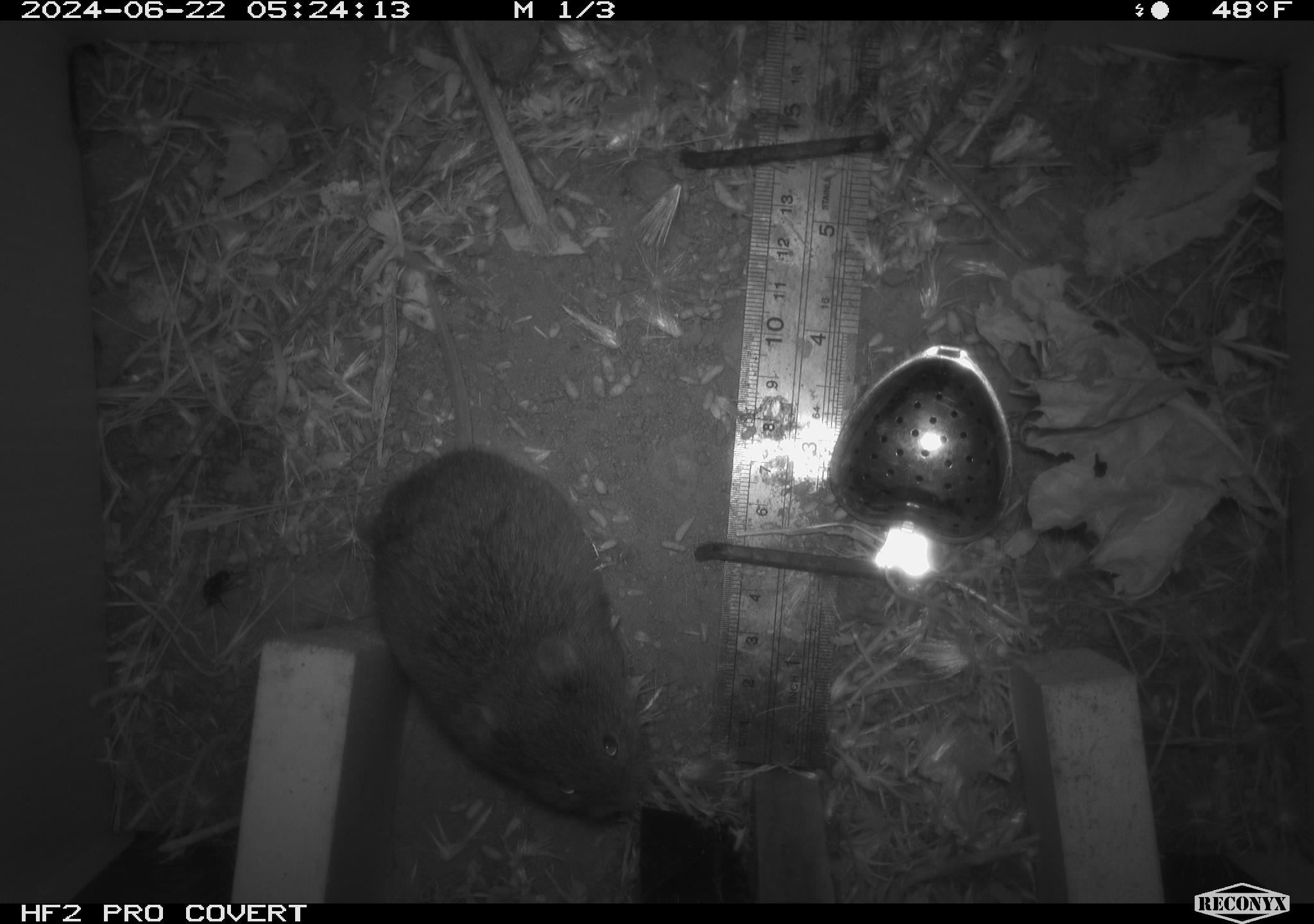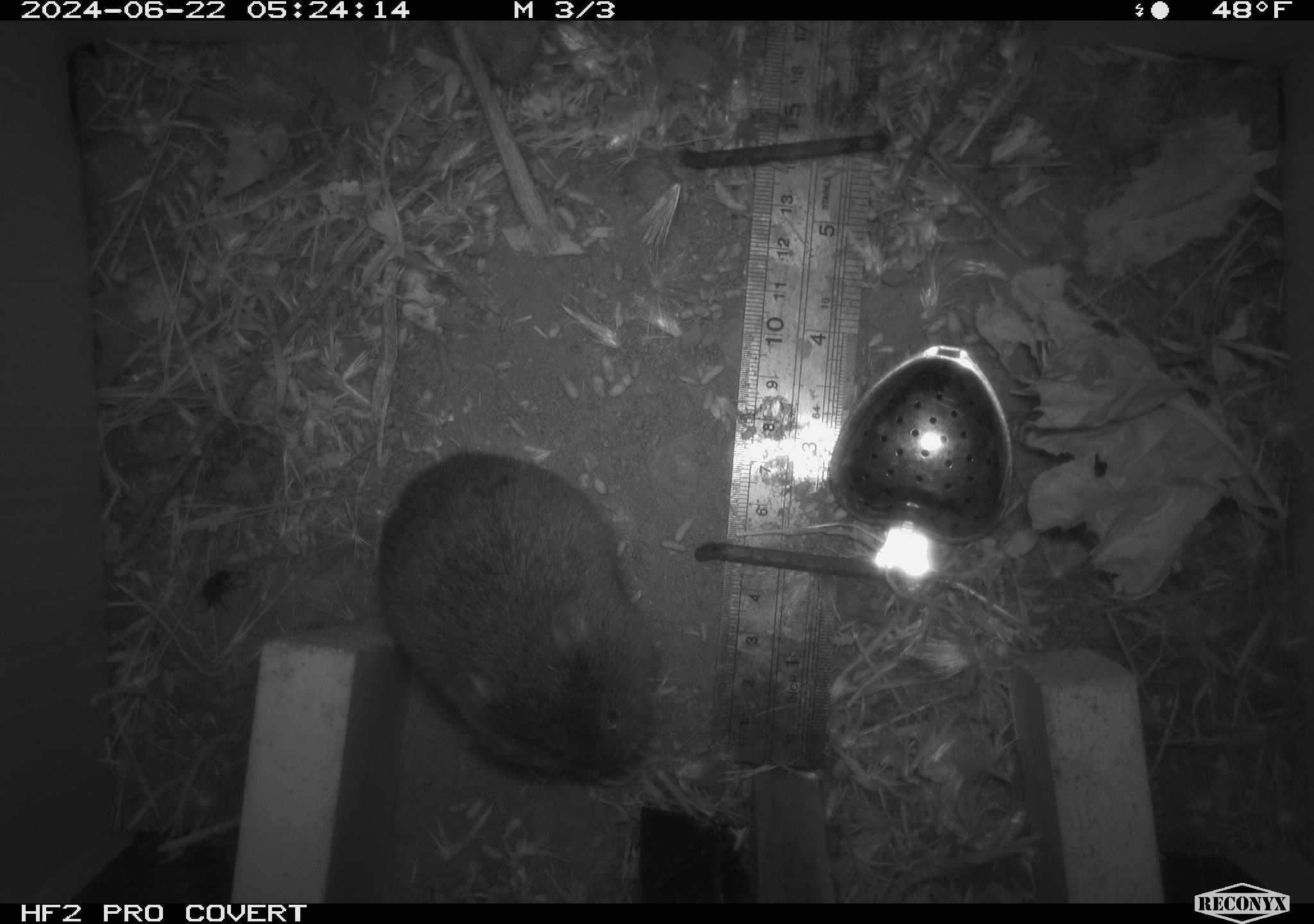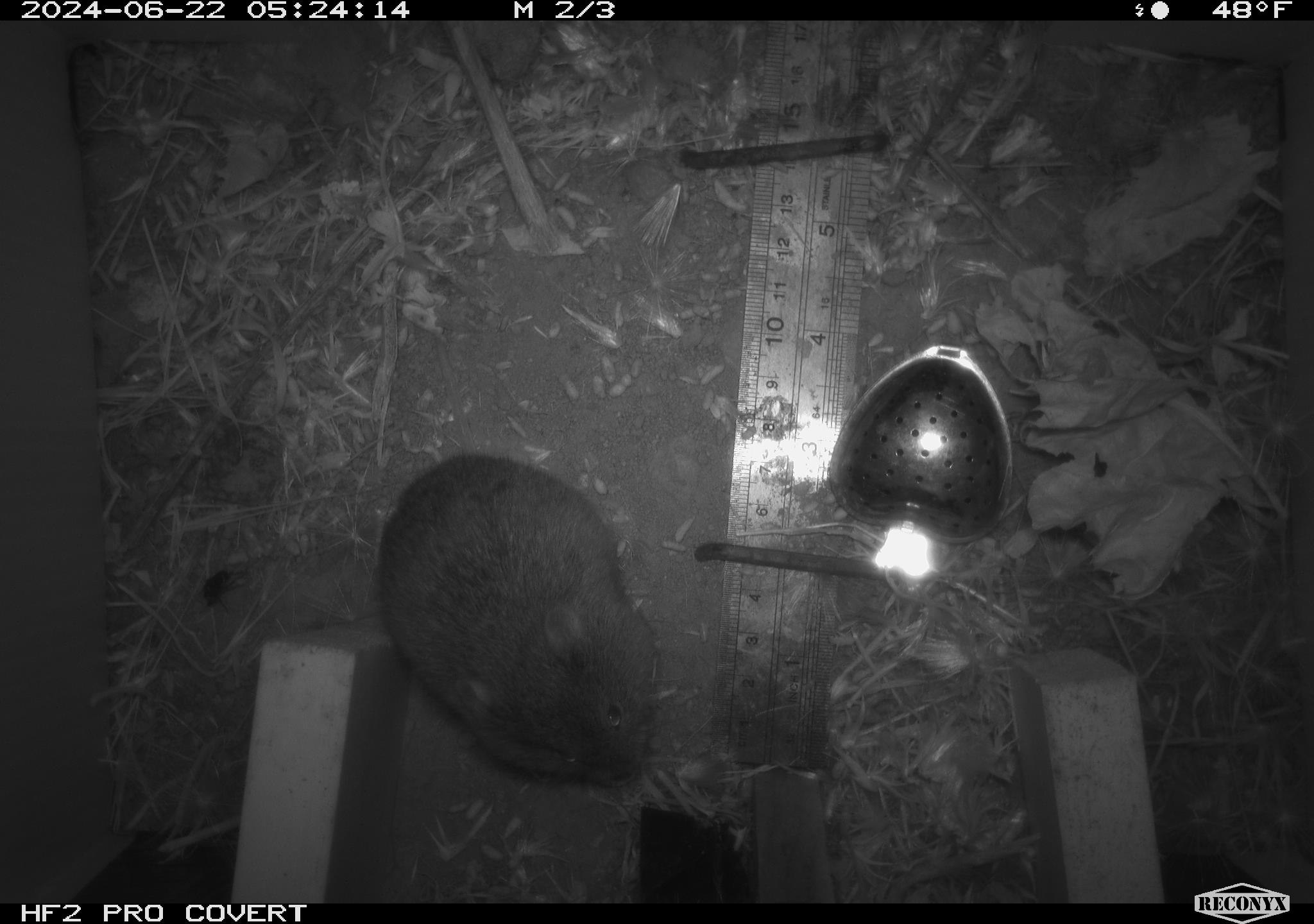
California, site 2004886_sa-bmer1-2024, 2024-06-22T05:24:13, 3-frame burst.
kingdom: Animalia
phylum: Chordata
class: Mammalia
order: Rodentia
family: Cricetidae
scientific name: Cricetidae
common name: hamsters, voles, lemmings, and allies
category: cricetidae family